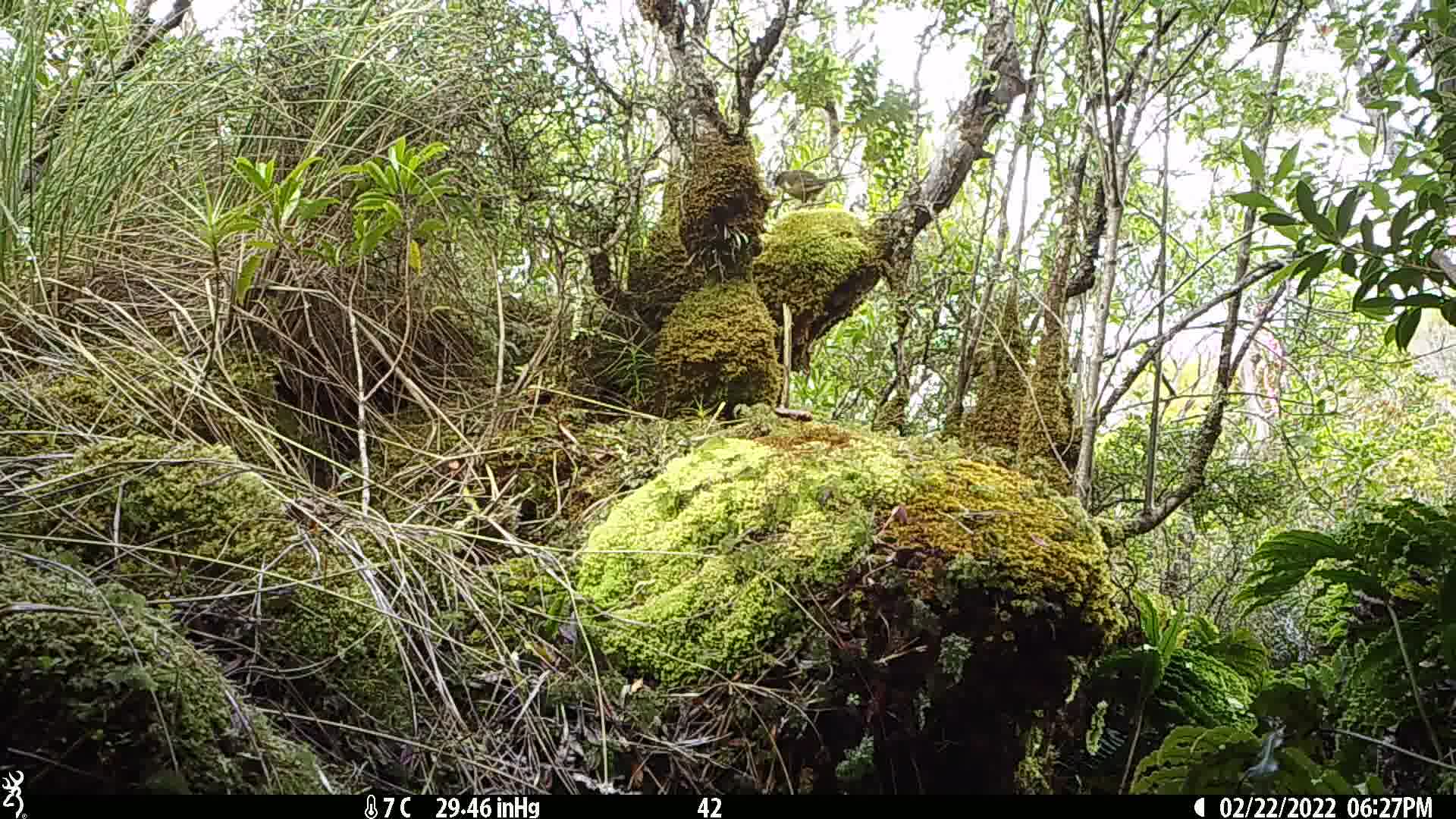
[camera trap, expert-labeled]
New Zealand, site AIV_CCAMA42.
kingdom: Animalia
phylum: Chordata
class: Aves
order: Passeriformes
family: Meliphagidae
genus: Anthornis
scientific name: Anthornis melanura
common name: new zealand bellbird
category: bellbird